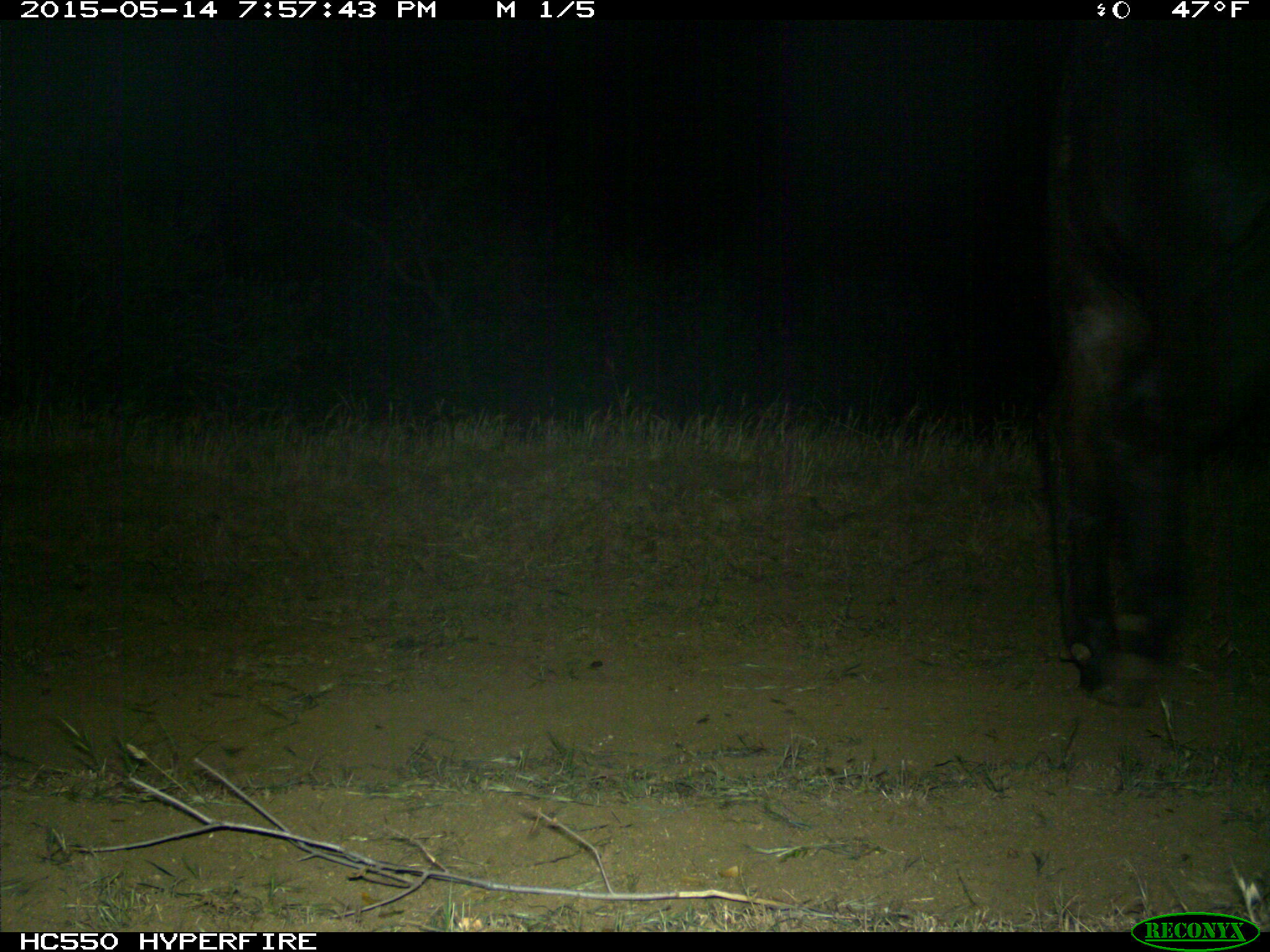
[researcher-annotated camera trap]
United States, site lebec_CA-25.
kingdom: Animalia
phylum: Chordata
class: Mammalia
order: Artiodactyla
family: Bovidae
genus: Bos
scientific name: Bos taurus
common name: domestic cow